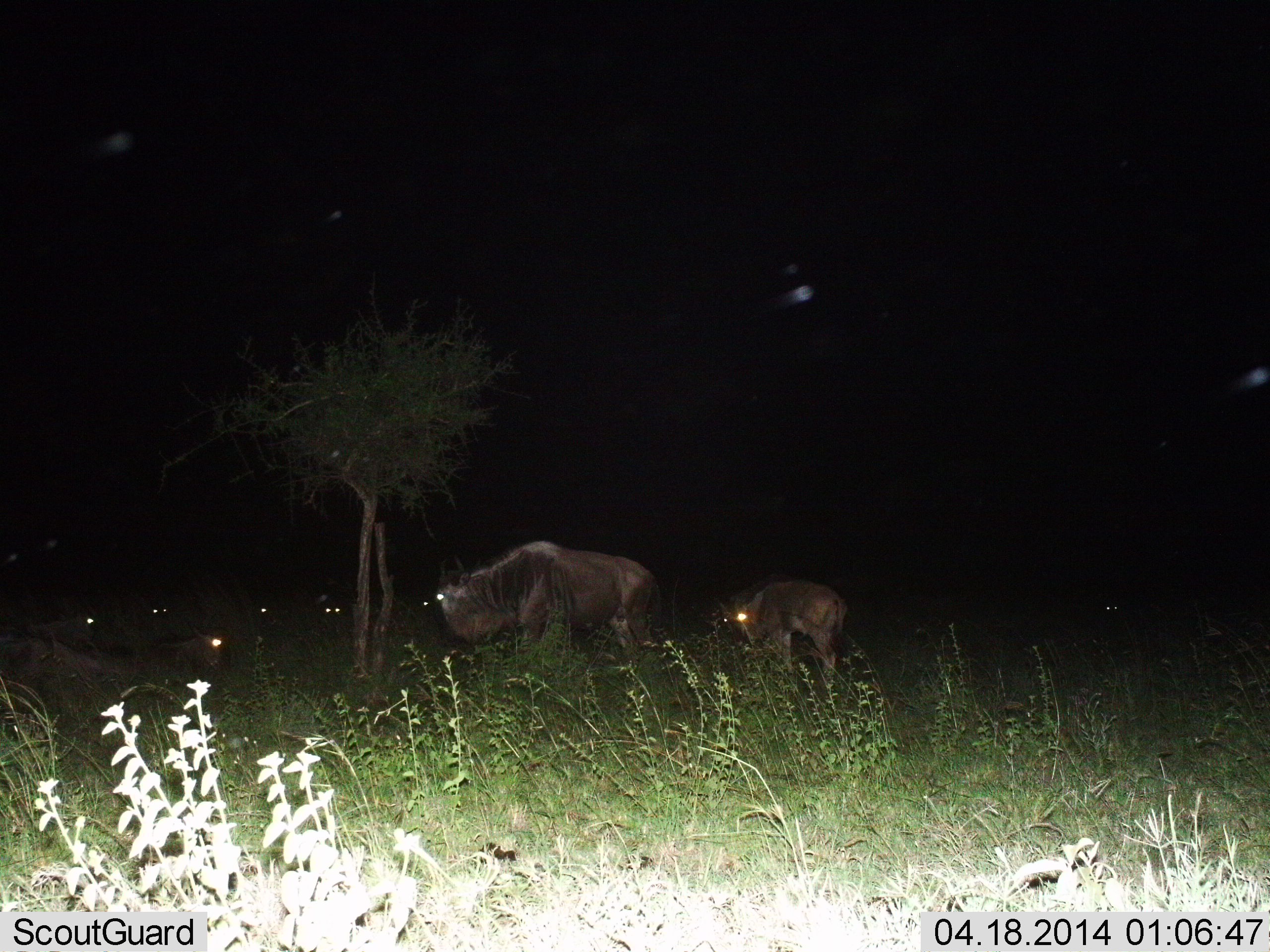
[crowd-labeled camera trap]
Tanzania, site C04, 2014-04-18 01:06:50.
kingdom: Animalia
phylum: Chordata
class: Mammalia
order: Artiodactyla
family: Bovidae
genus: Connochaetes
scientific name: Connochaetes taurinus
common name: blue wildebeest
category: wildebeest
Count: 8.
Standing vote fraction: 82%.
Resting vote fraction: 73%.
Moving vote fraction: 9%.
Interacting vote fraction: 0%.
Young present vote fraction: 18%.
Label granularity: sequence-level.